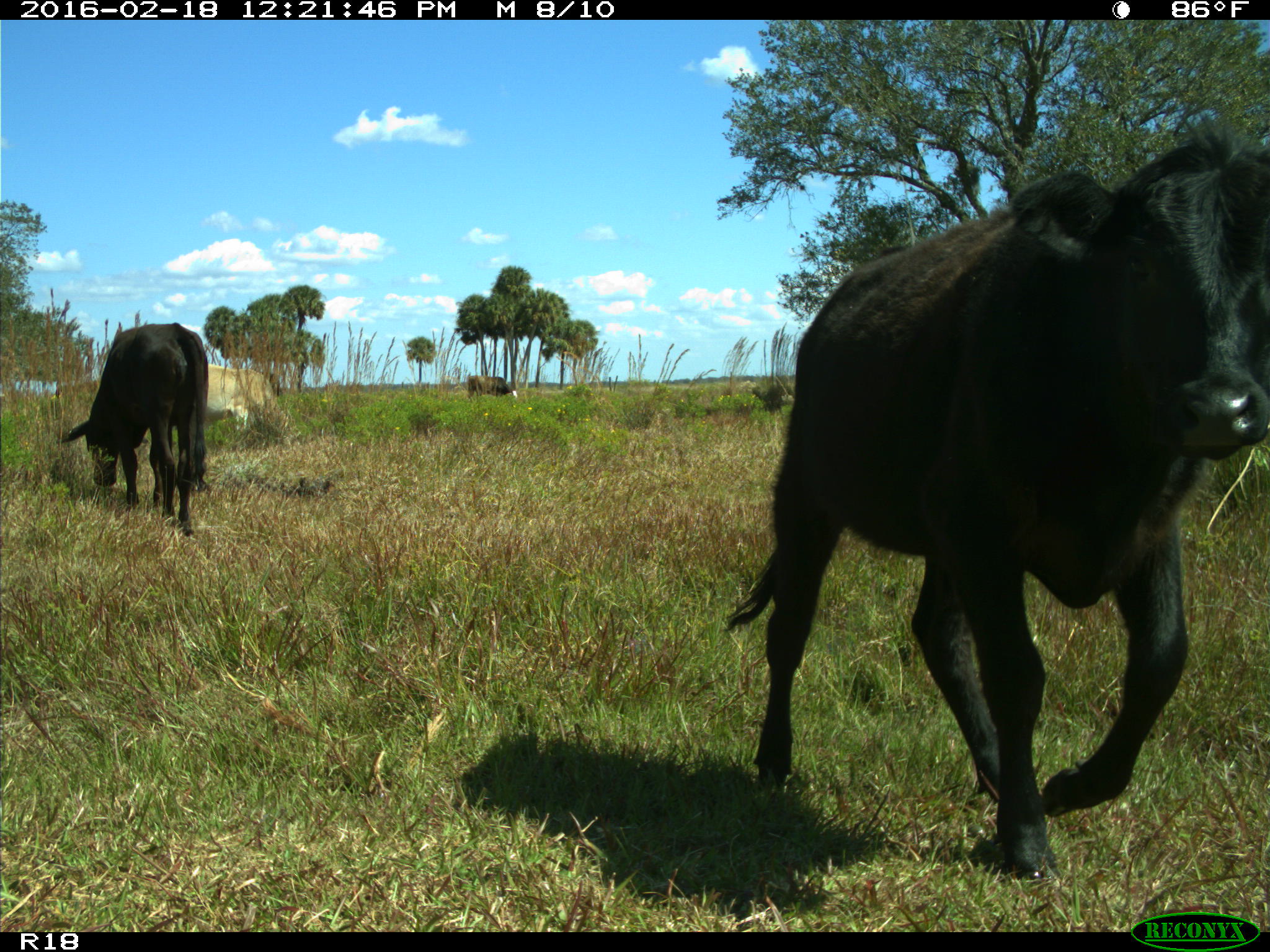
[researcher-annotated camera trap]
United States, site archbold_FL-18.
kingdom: Animalia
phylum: Chordata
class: Mammalia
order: Artiodactyla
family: Bovidae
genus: Bos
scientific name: Bos taurus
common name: domestic cow